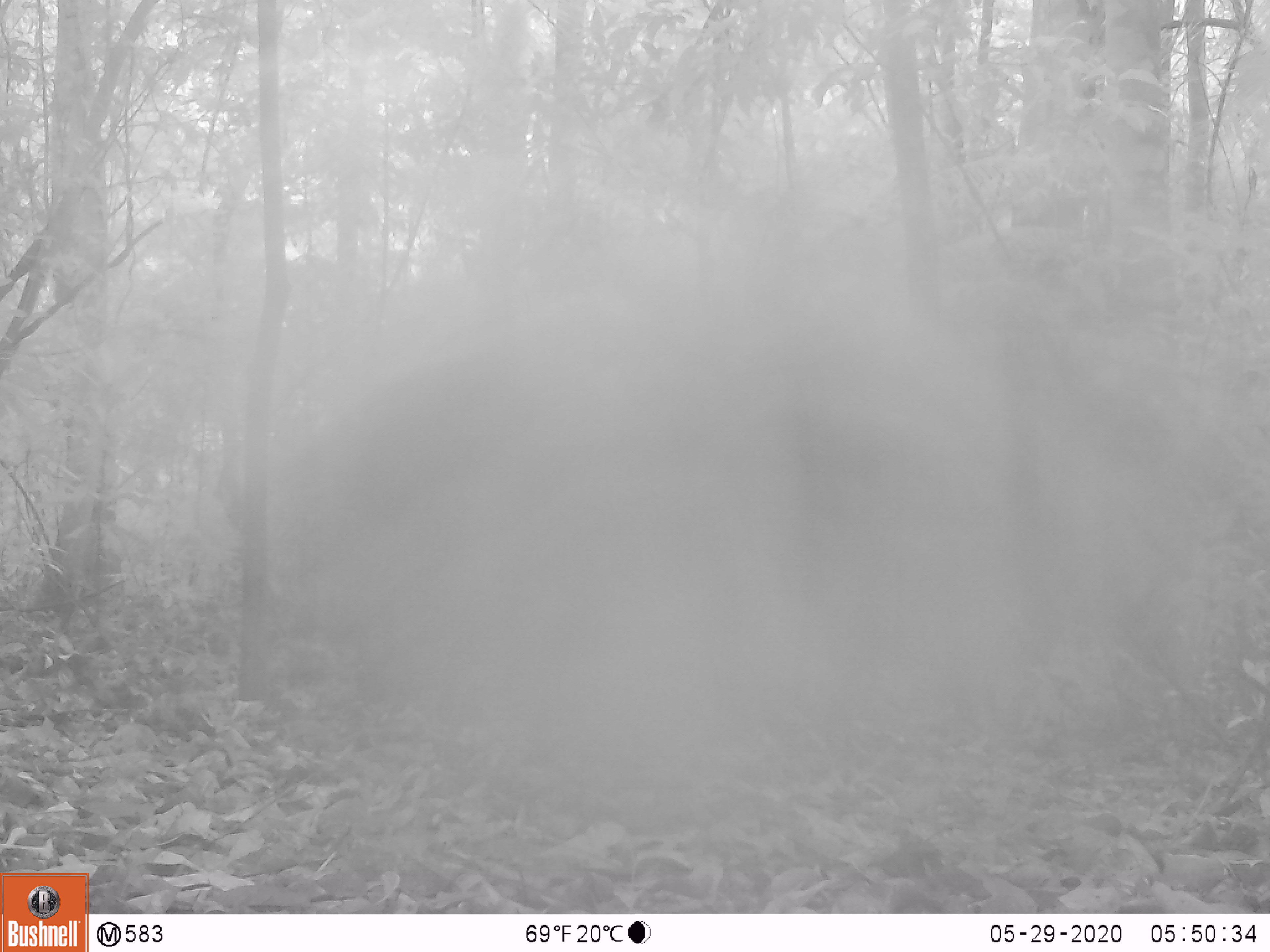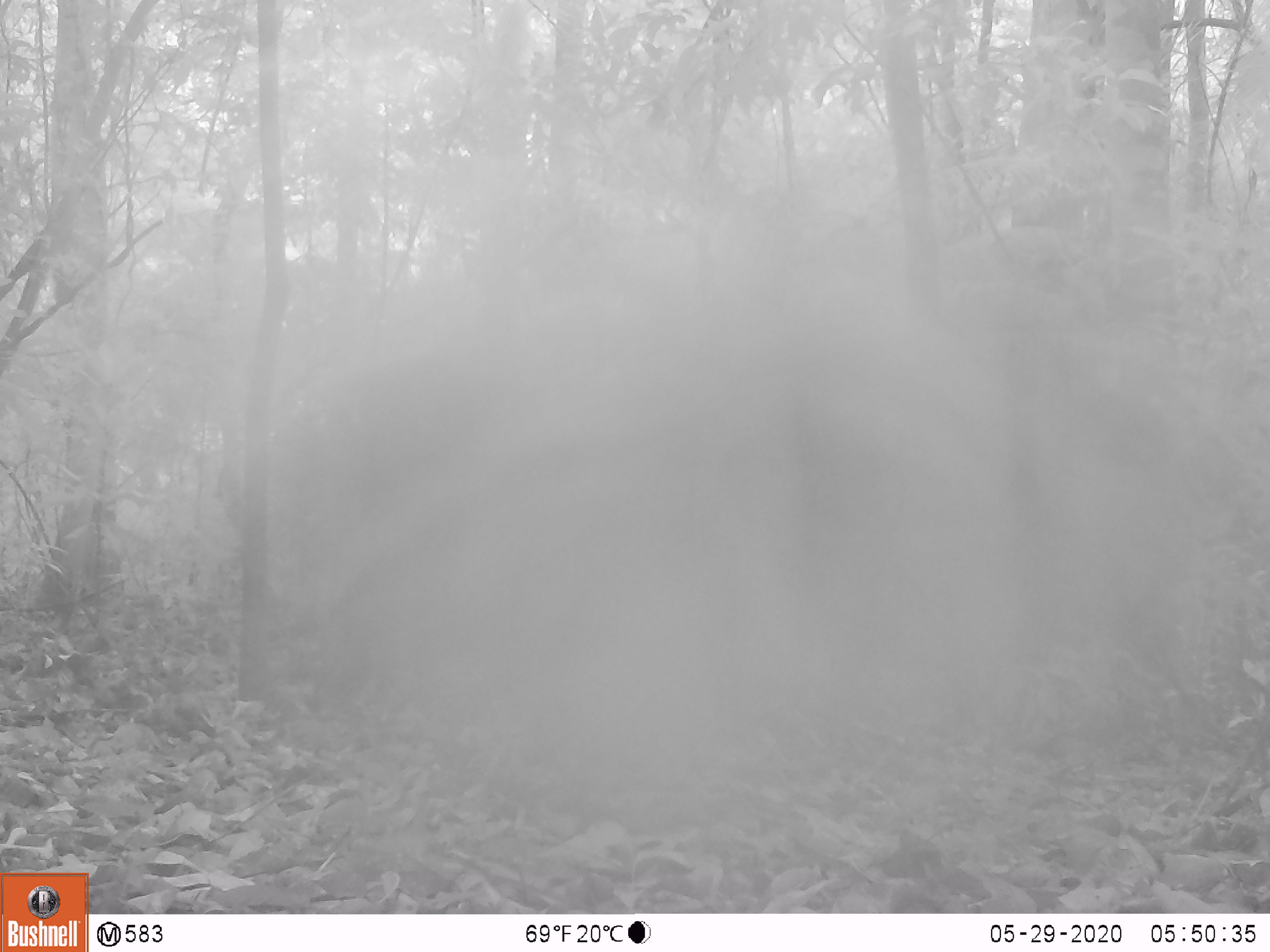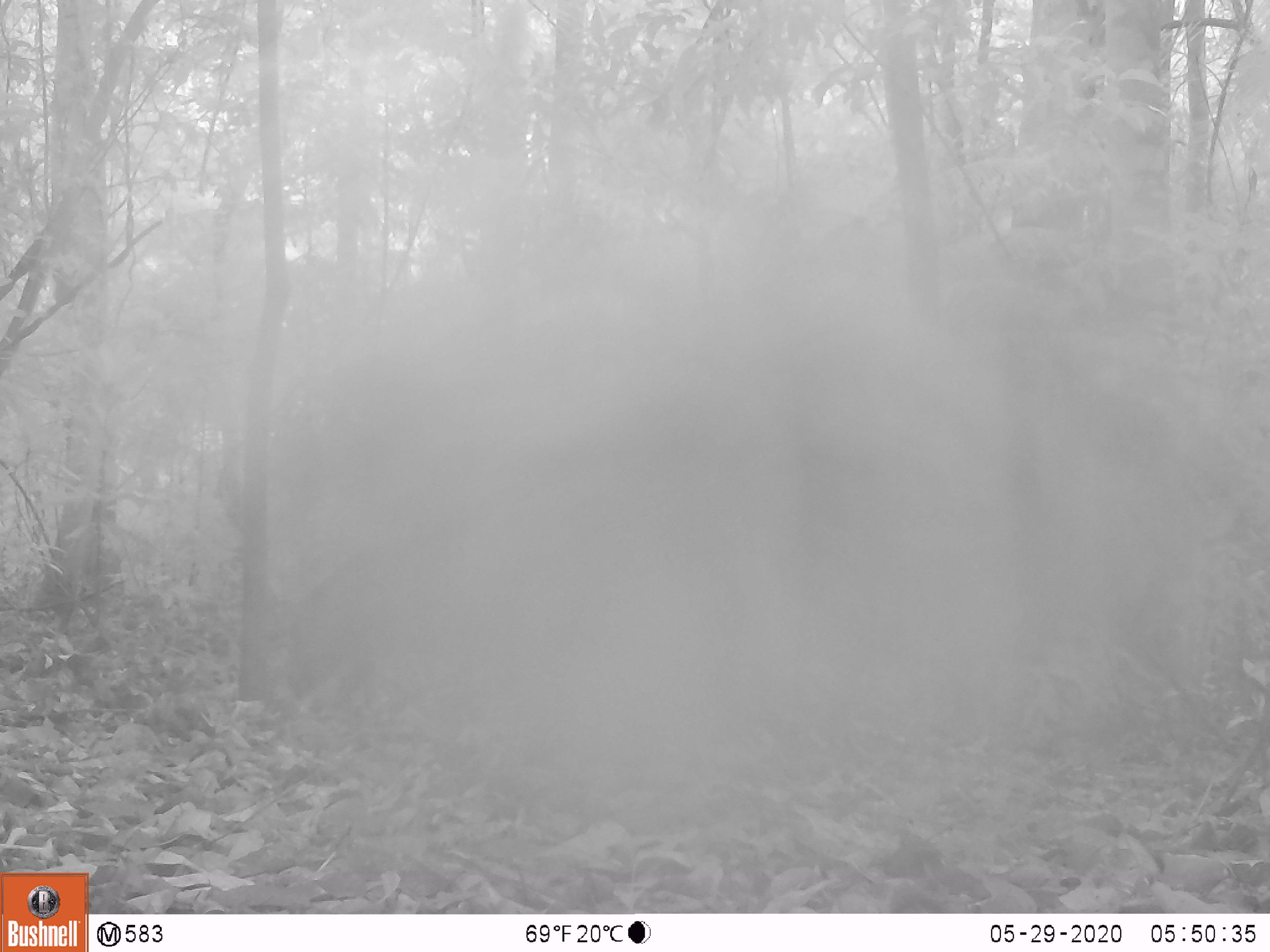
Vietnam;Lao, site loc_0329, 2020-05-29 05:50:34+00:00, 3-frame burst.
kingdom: Animalia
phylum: Chordata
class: Mammalia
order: Artiodactyla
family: Suidae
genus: Sus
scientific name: Sus scrofa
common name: eurasian wild pig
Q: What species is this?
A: Eurasian wild pig (Sus scrofa).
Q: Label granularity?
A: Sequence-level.